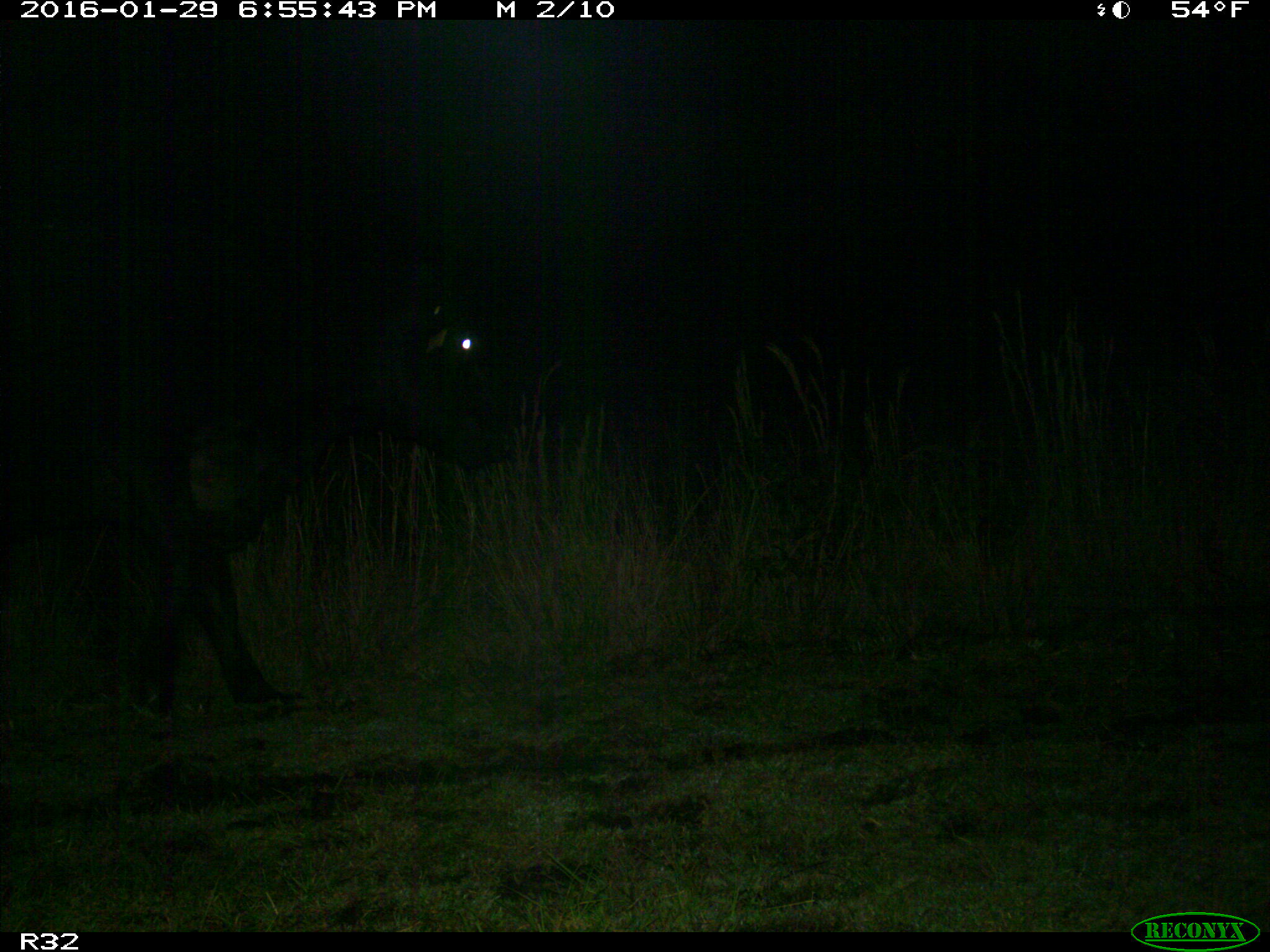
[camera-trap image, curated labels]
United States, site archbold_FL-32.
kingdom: Animalia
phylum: Chordata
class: Mammalia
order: Artiodactyla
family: Bovidae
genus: Bos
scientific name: Bos taurus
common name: domestic cow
Bos taurus (domestic cow).